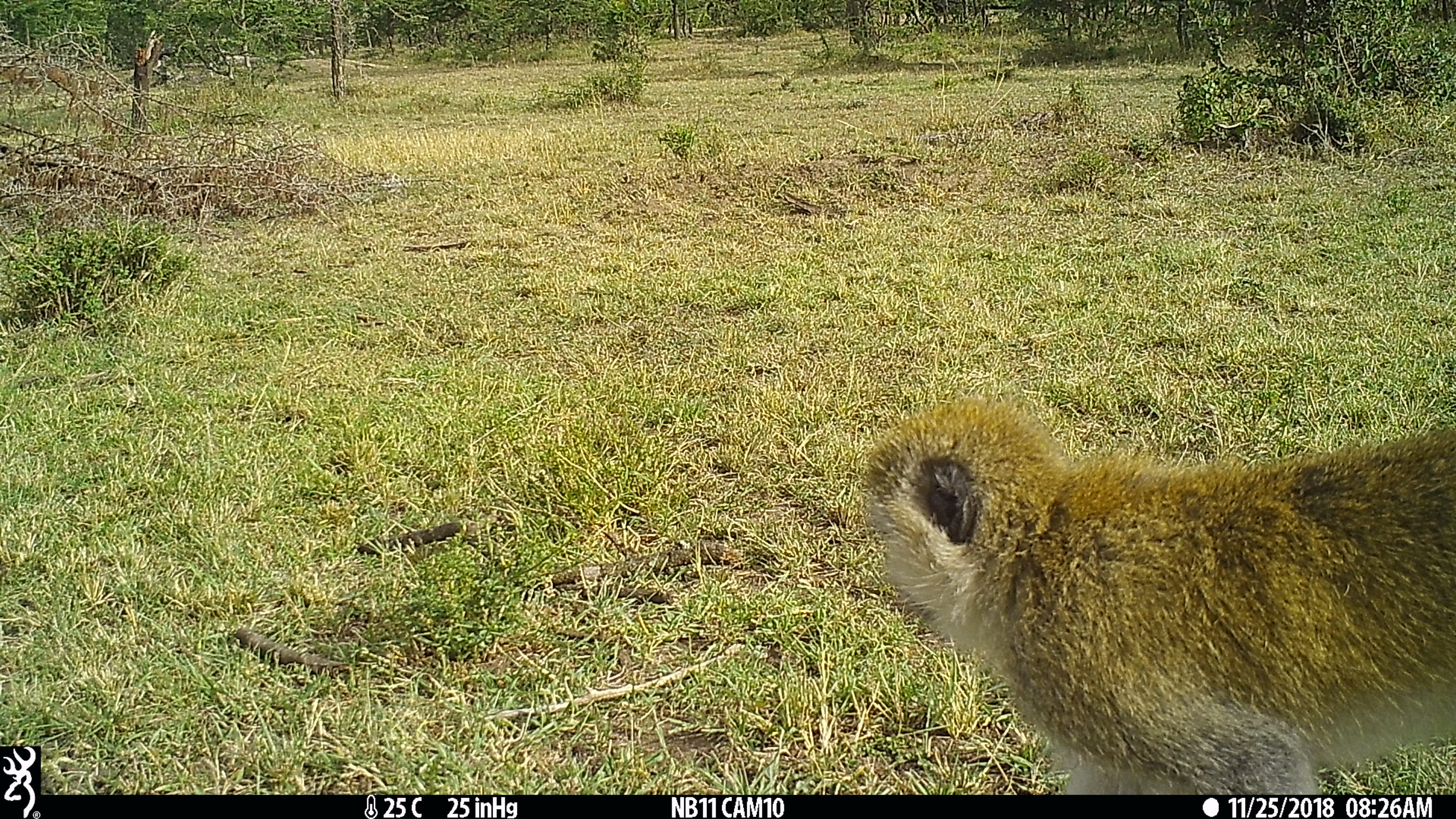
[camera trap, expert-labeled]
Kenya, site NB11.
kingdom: Animalia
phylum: Chordata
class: Mammalia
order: Primates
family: Cercopithecidae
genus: Chlorocebus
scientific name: Chlorocebus pygerythrus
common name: vervet monkey